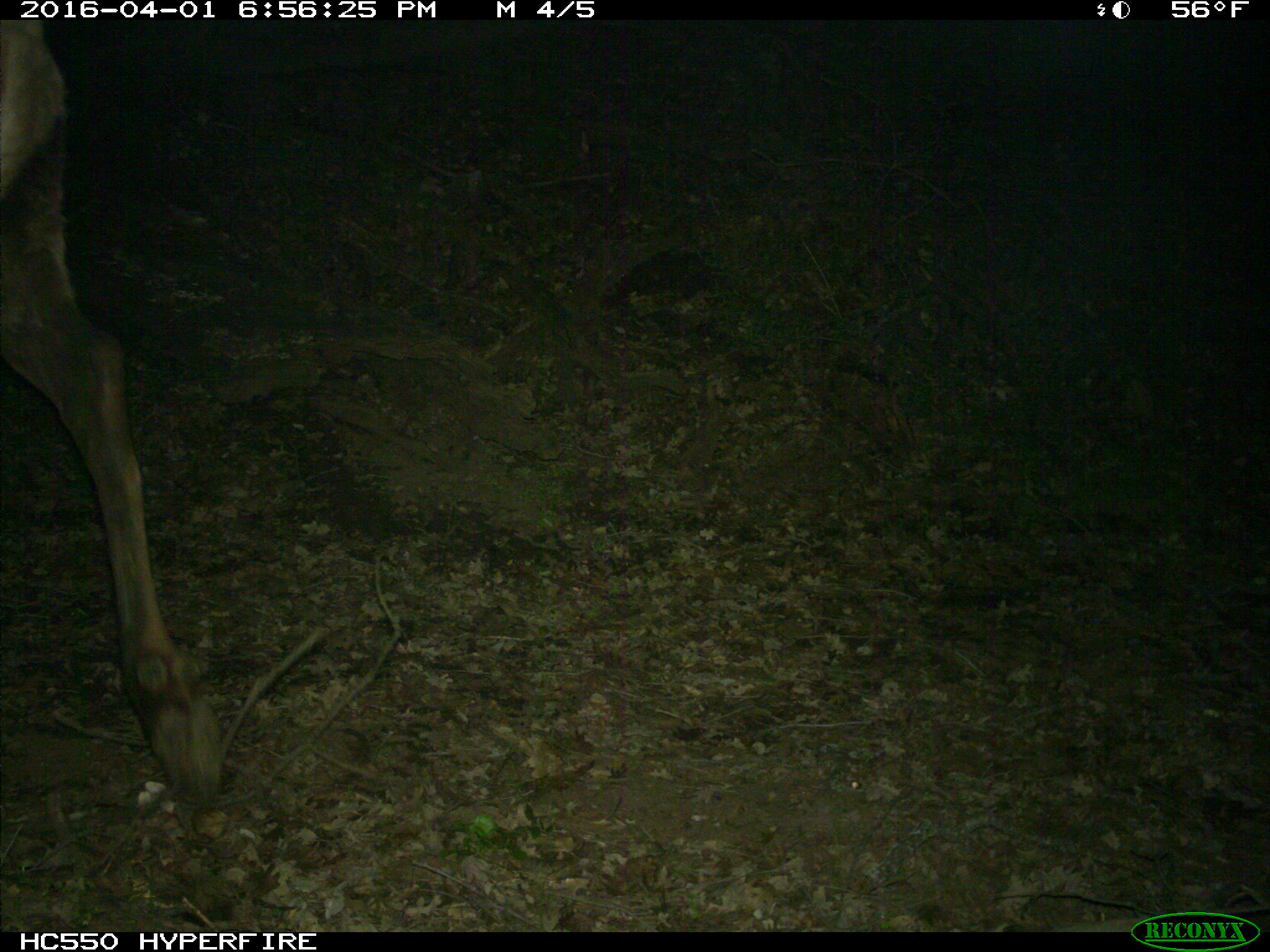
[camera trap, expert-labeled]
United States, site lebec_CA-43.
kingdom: Animalia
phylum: Chordata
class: Mammalia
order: Artiodactyla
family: Cervidae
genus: Cervus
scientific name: Cervus canadensis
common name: elk